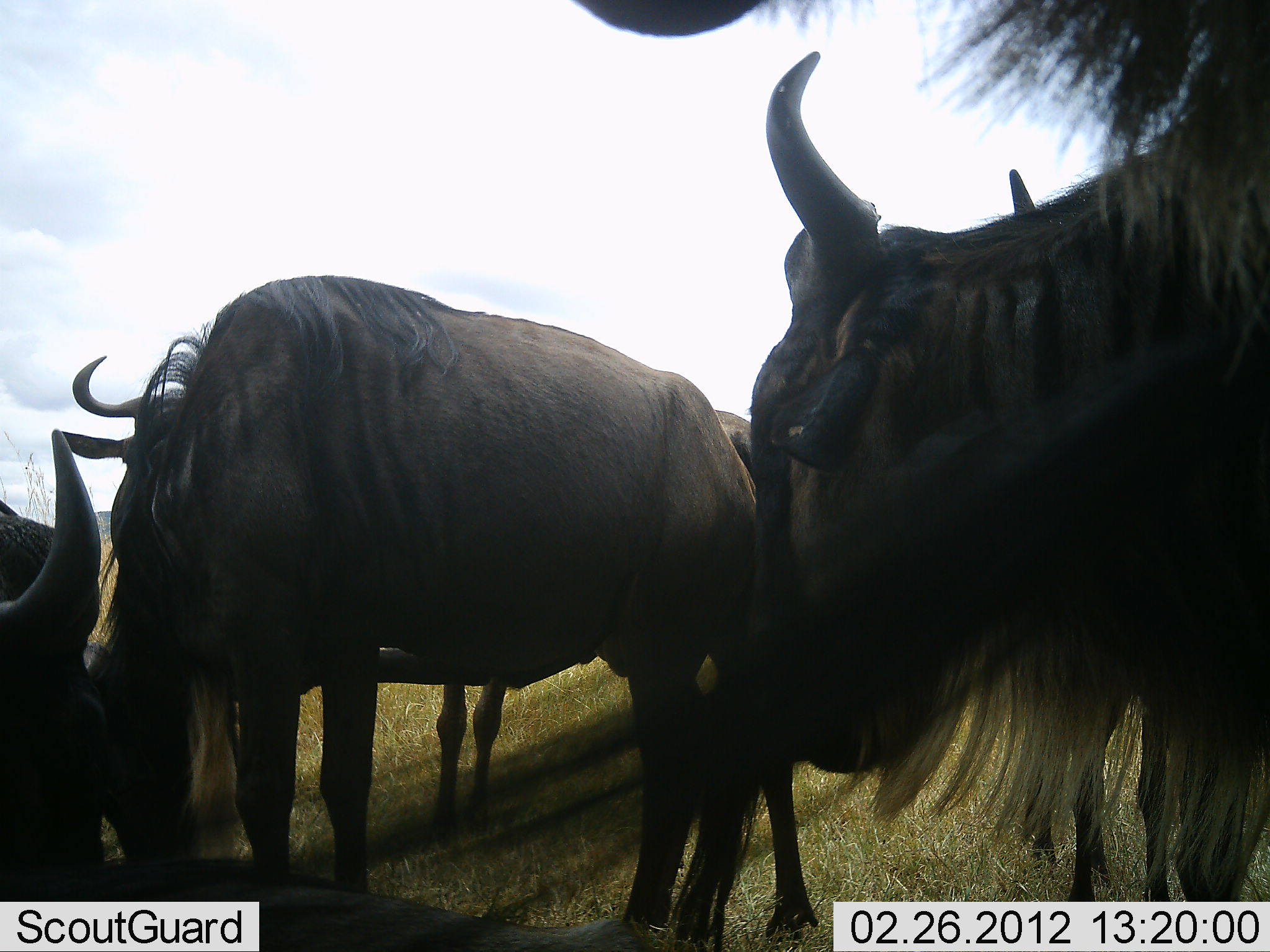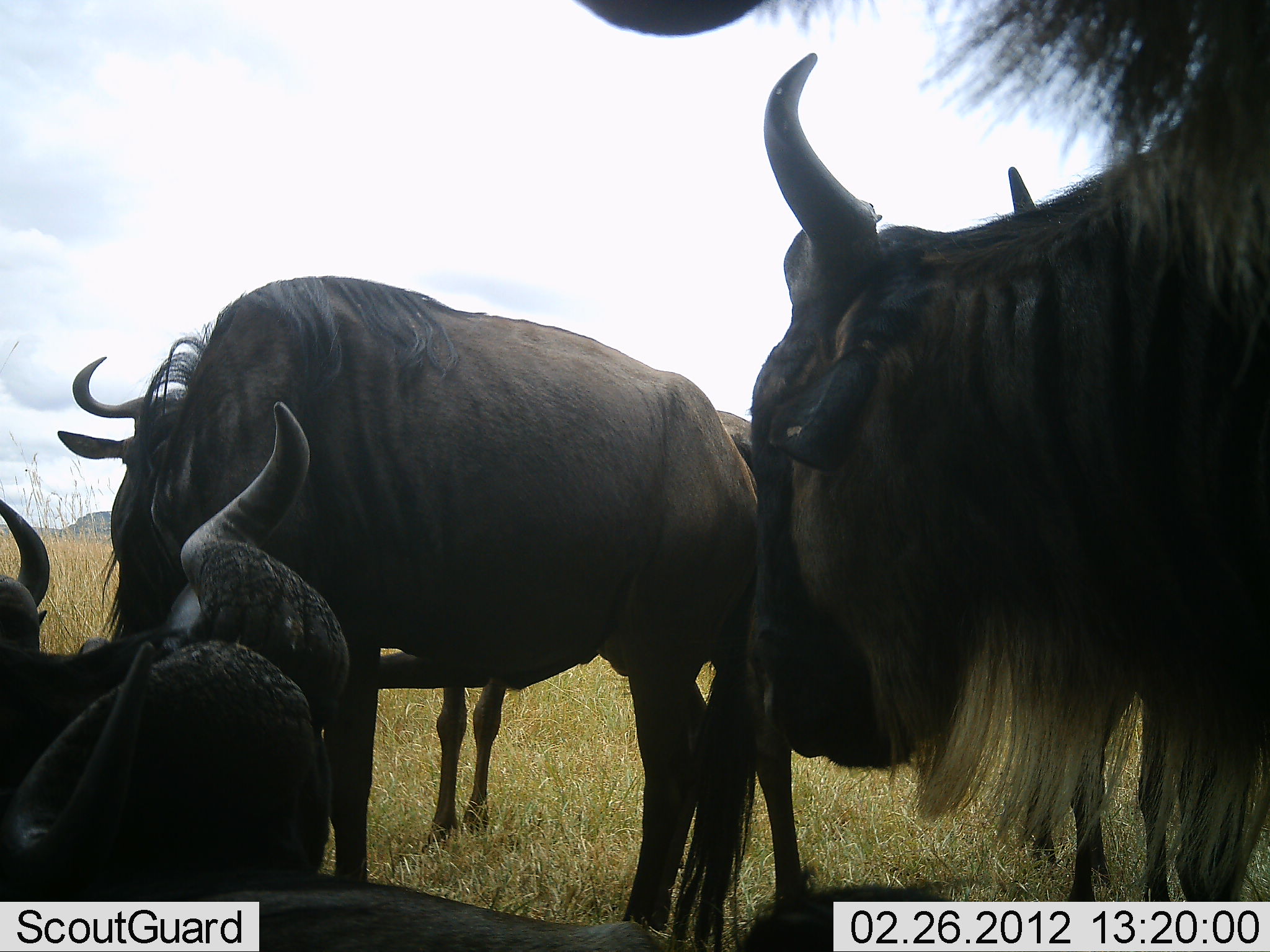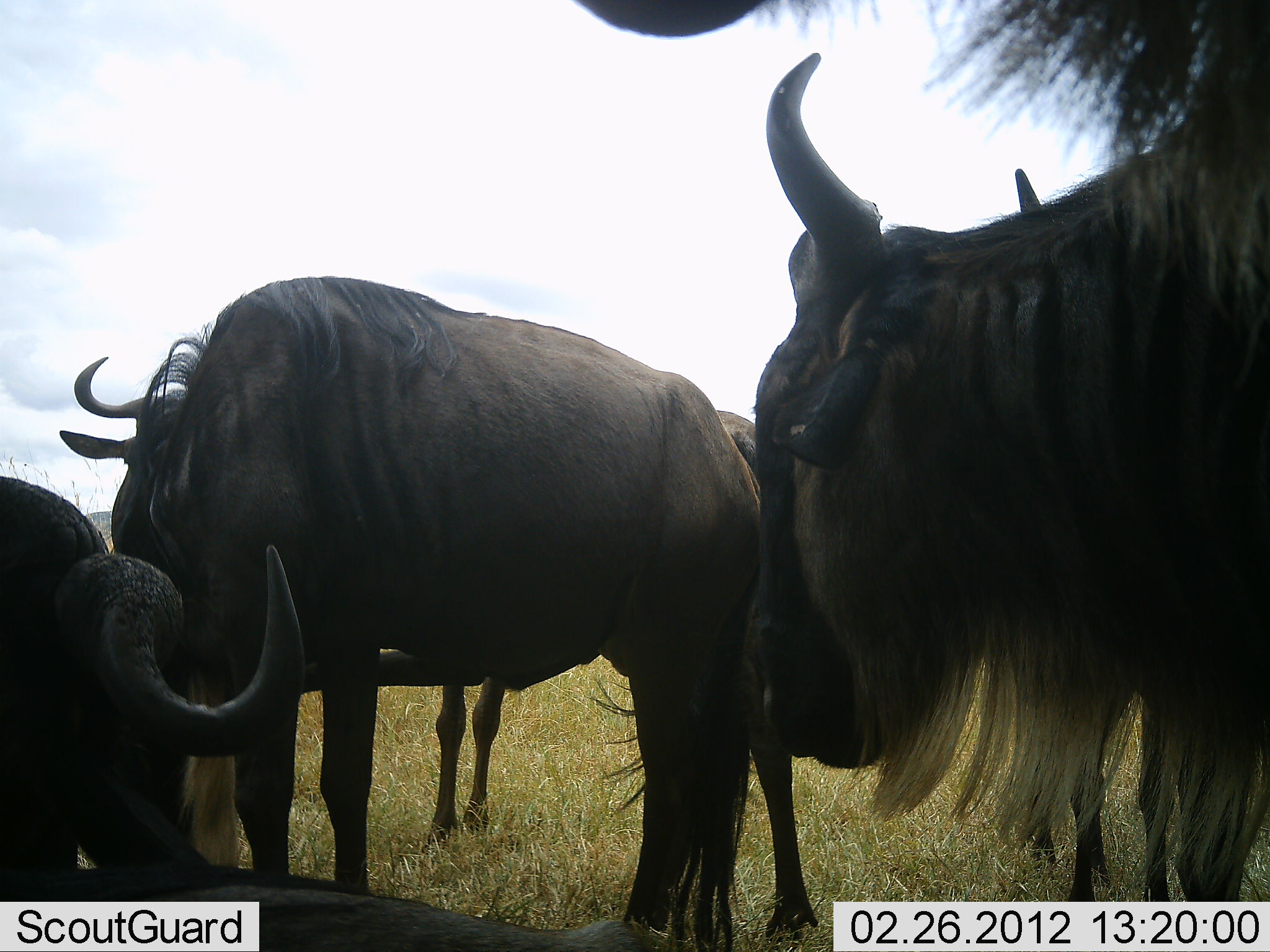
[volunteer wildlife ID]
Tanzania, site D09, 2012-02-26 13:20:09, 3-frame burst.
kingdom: Animalia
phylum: Chordata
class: Mammalia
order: Artiodactyla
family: Bovidae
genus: Connochaetes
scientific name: Connochaetes taurinus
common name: blue wildebeest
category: wildebeest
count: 6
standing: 100%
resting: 85%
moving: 0%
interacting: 8%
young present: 8%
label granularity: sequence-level